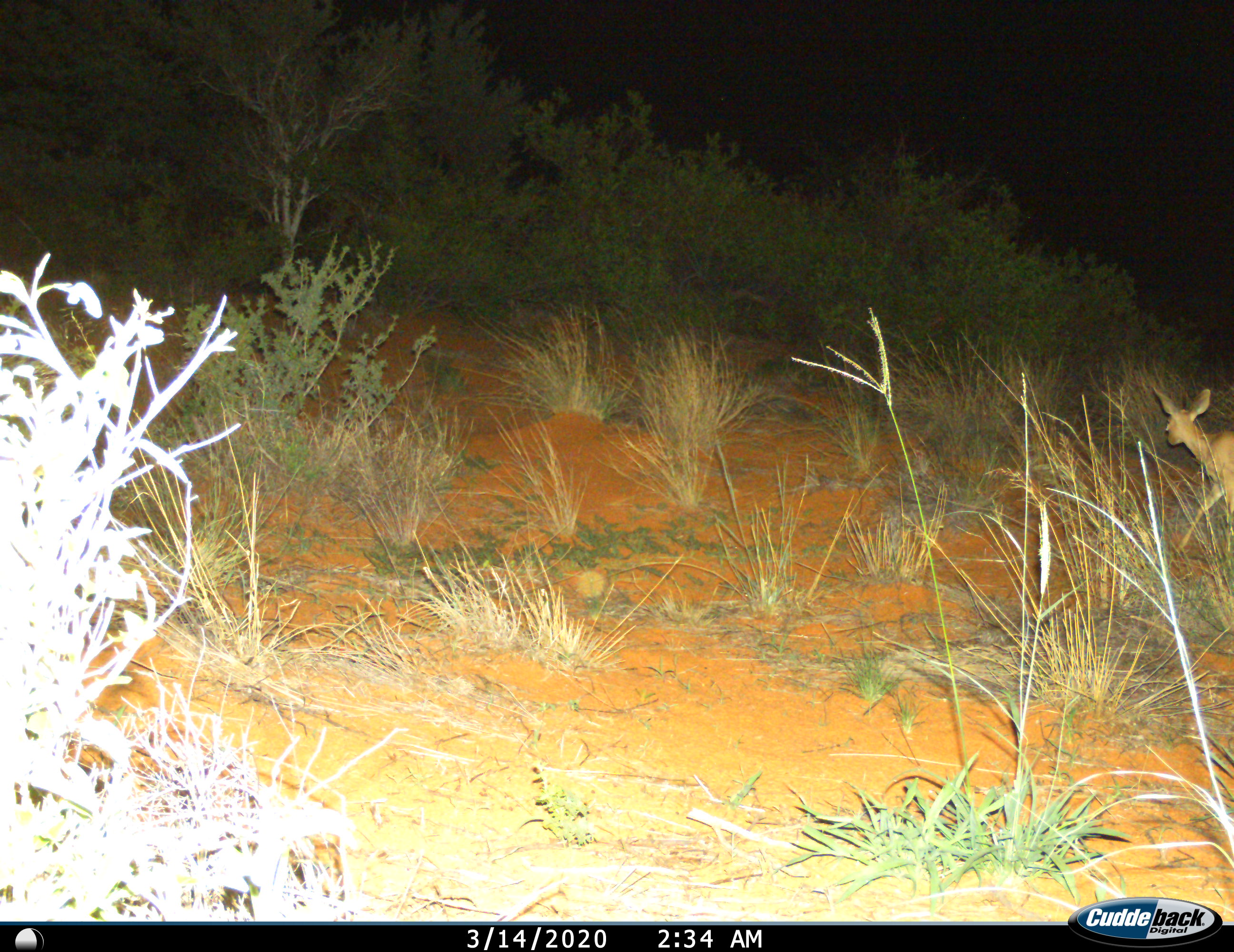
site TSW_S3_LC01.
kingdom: Animalia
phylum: Chordata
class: Mammalia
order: Artiodactyla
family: Bovidae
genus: Raphicerus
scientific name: Raphicerus campestris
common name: steenbok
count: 1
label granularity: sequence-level